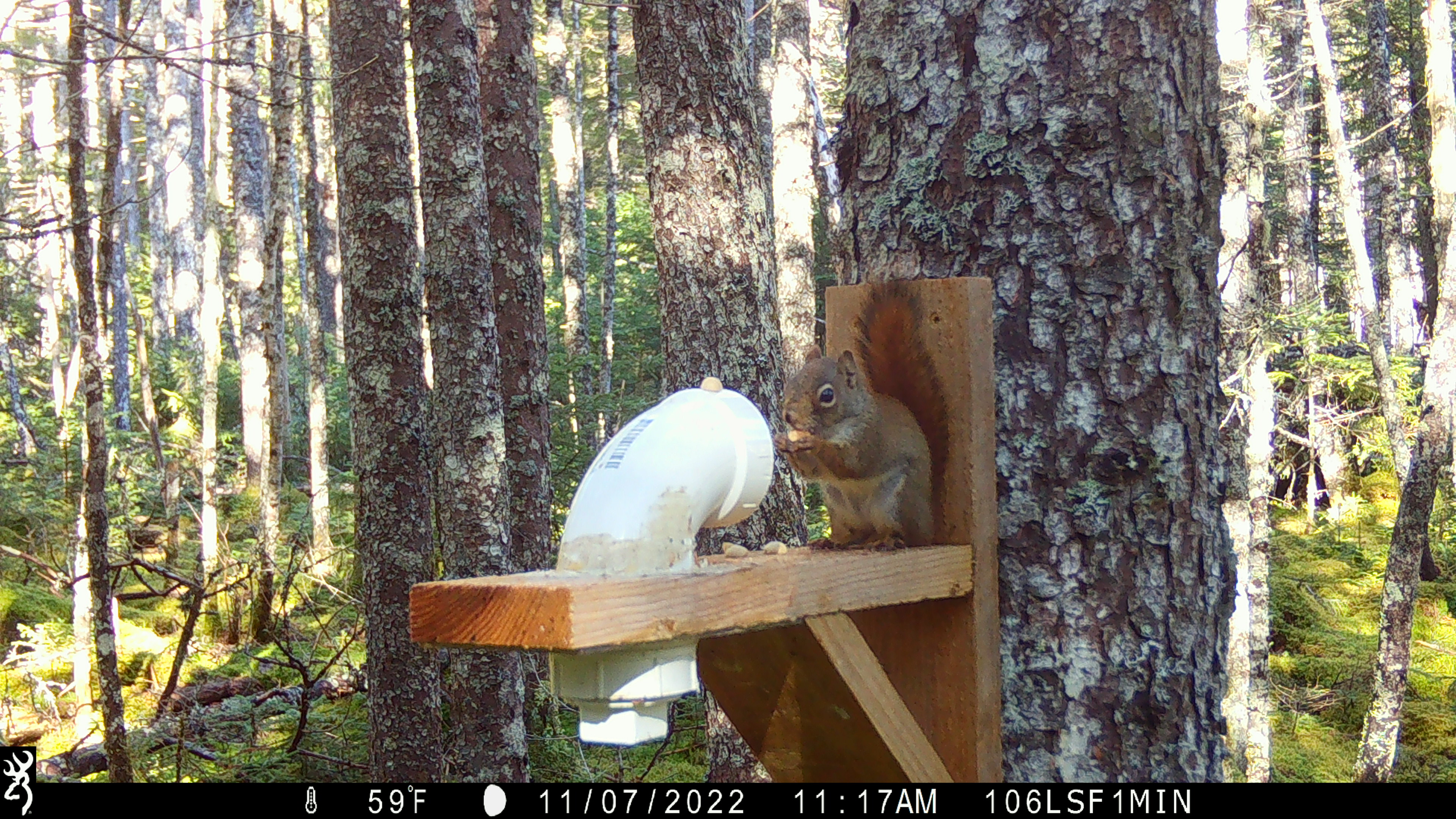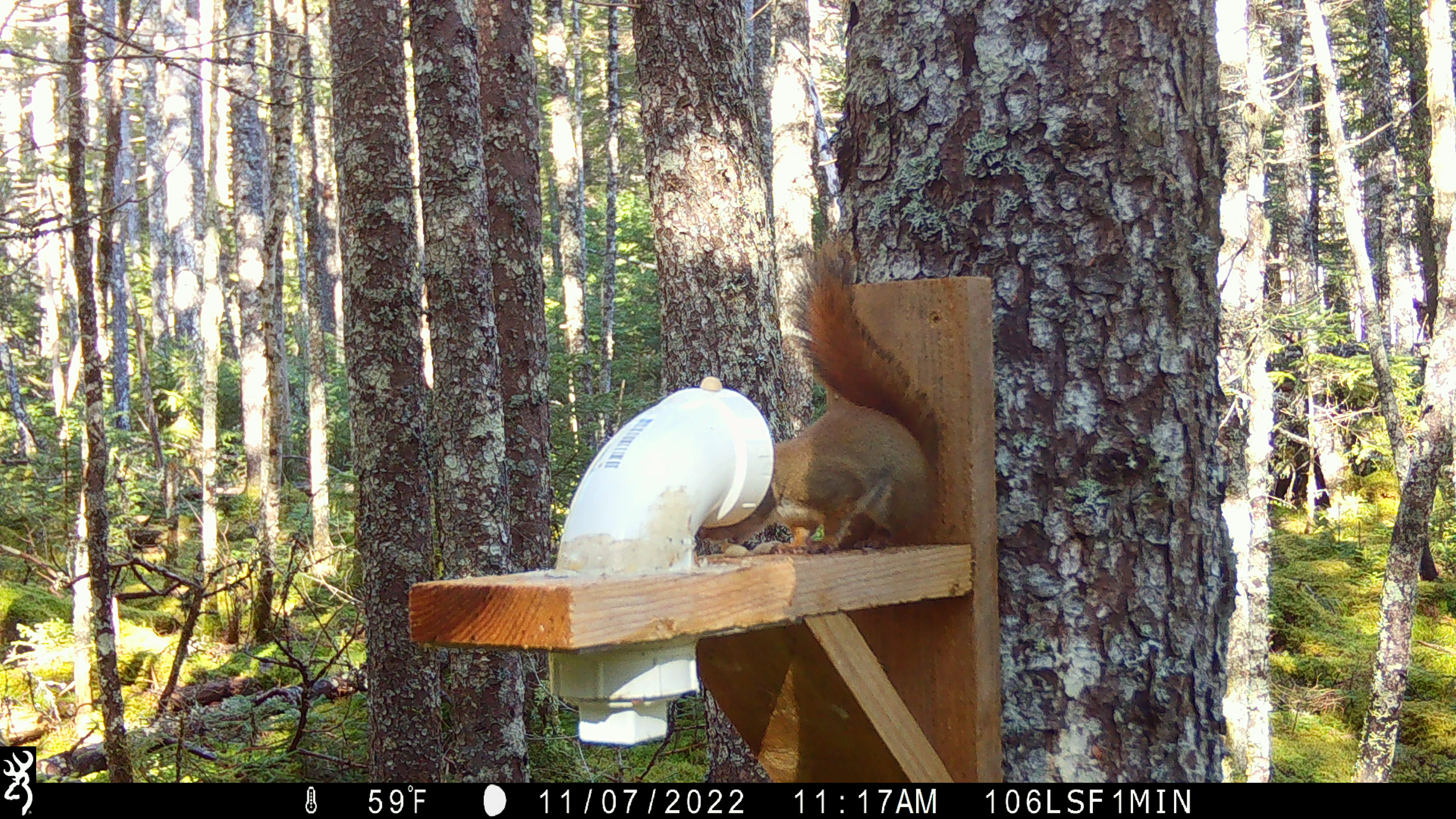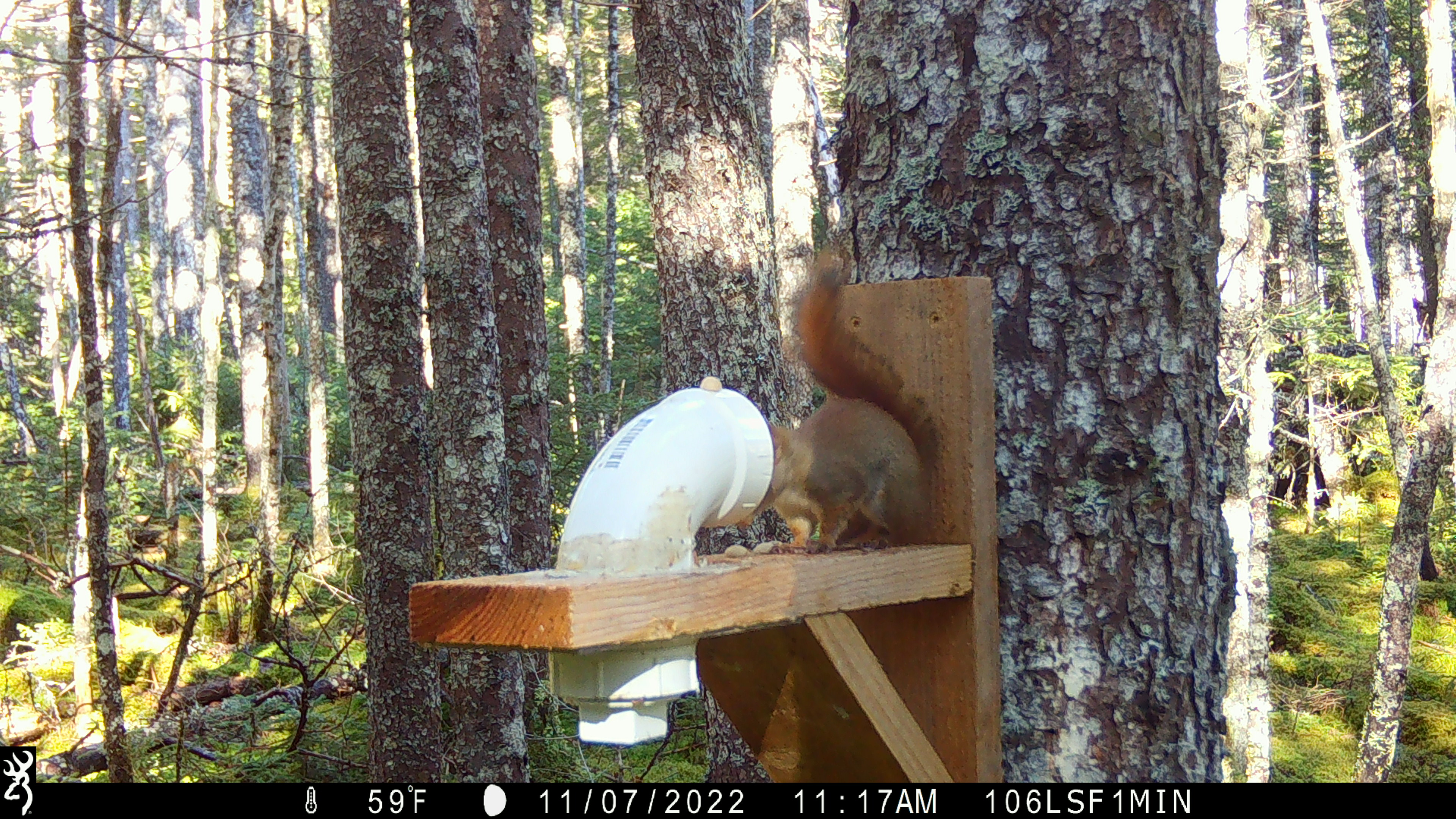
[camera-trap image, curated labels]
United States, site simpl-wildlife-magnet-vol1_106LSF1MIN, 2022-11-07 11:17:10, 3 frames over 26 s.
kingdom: Animalia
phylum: Chordata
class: Mammalia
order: Rodentia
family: Sciuridae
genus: Tamiasciurus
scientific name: Tamiasciurus hudsonicus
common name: red squirrel